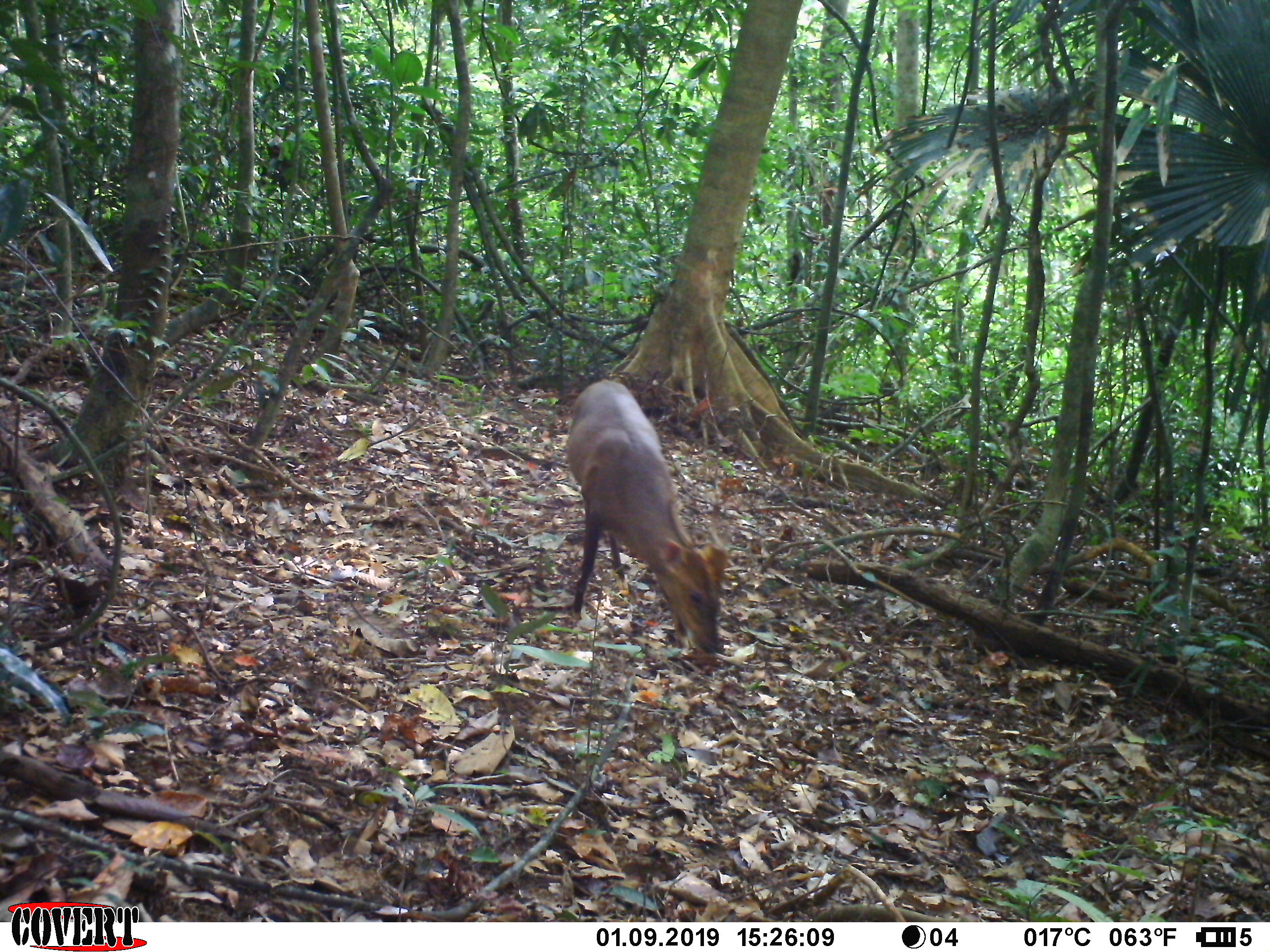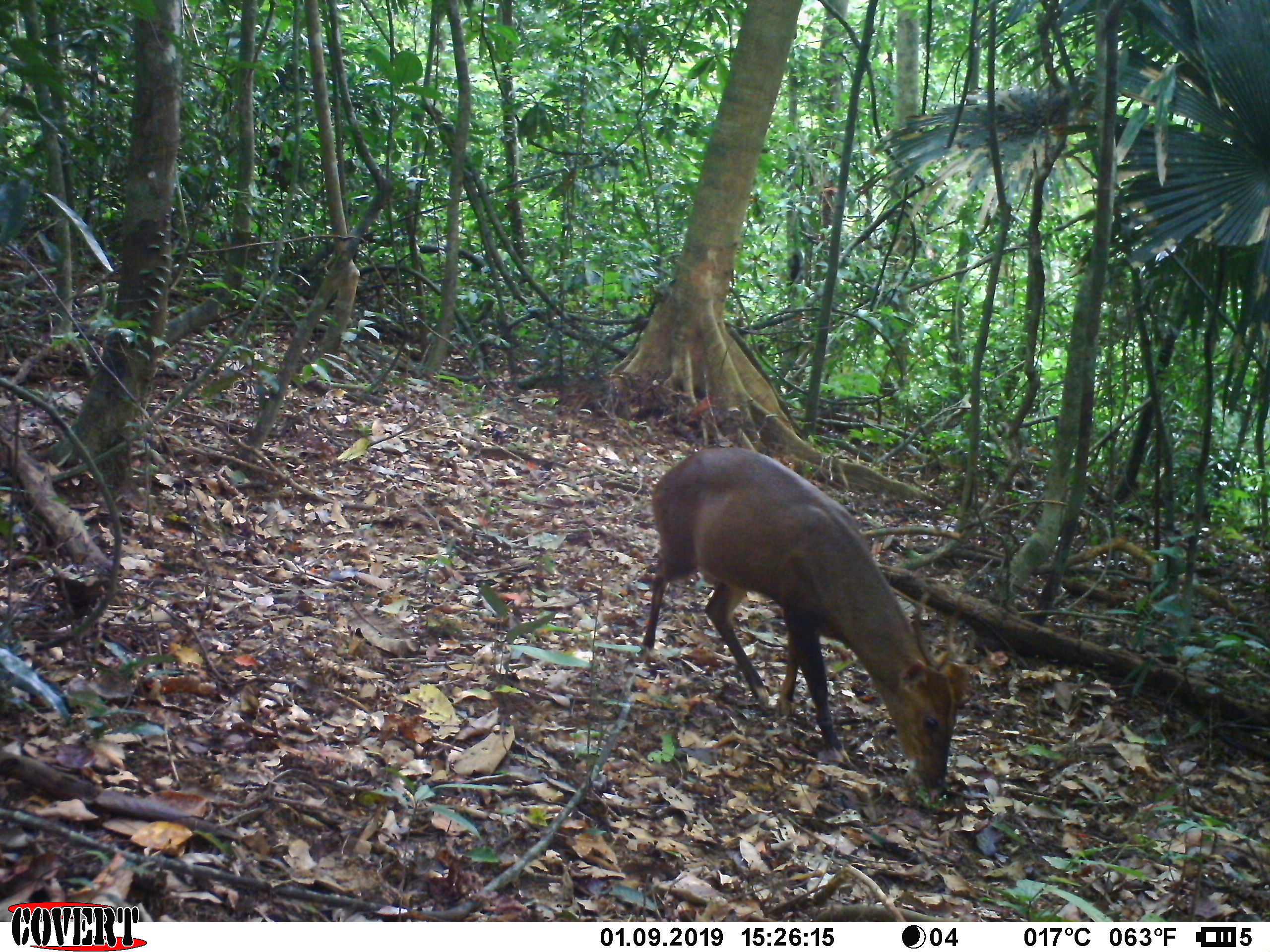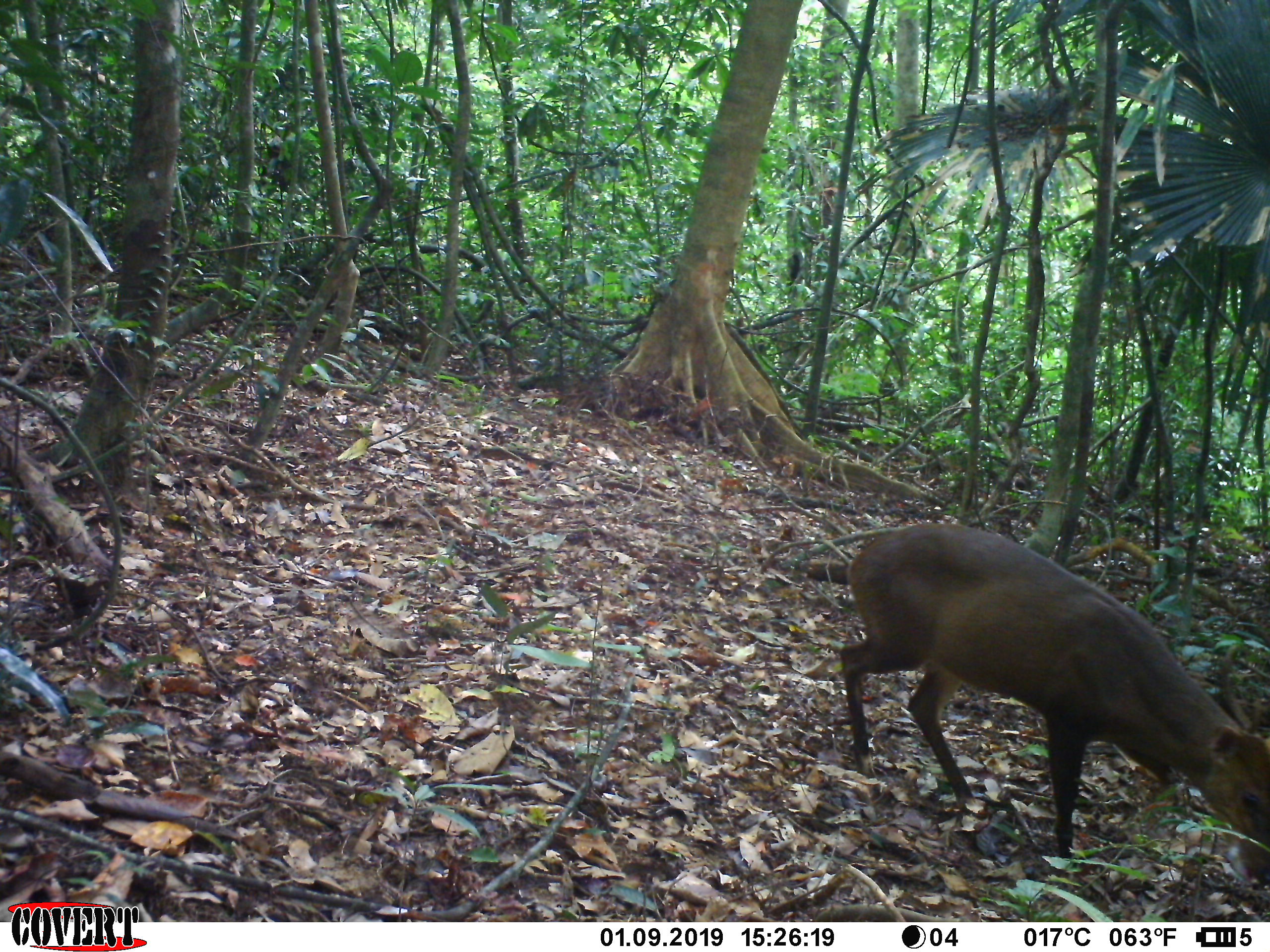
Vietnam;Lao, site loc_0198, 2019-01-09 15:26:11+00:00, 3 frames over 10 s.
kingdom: Animalia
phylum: Chordata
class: Mammalia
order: Artiodactyla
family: Cervidae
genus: Muntiacus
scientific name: Muntiacus vuquangensis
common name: large-antlered muntjac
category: large antlered muntjac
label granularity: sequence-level